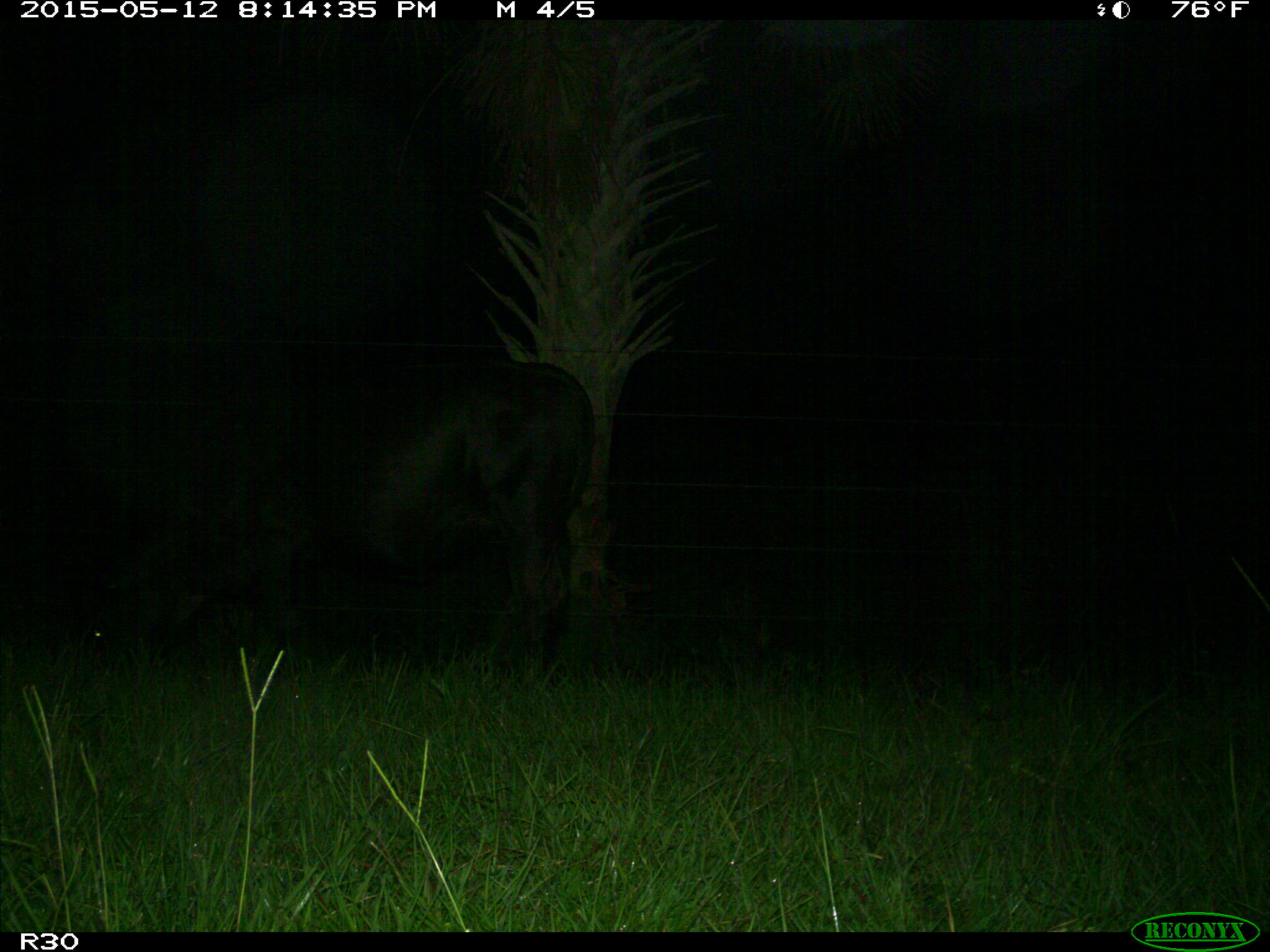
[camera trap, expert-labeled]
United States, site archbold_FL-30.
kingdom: Animalia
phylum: Chordata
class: Mammalia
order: Artiodactyla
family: Bovidae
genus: Bos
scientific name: Bos taurus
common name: domestic cow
Bos taurus (domestic cow).